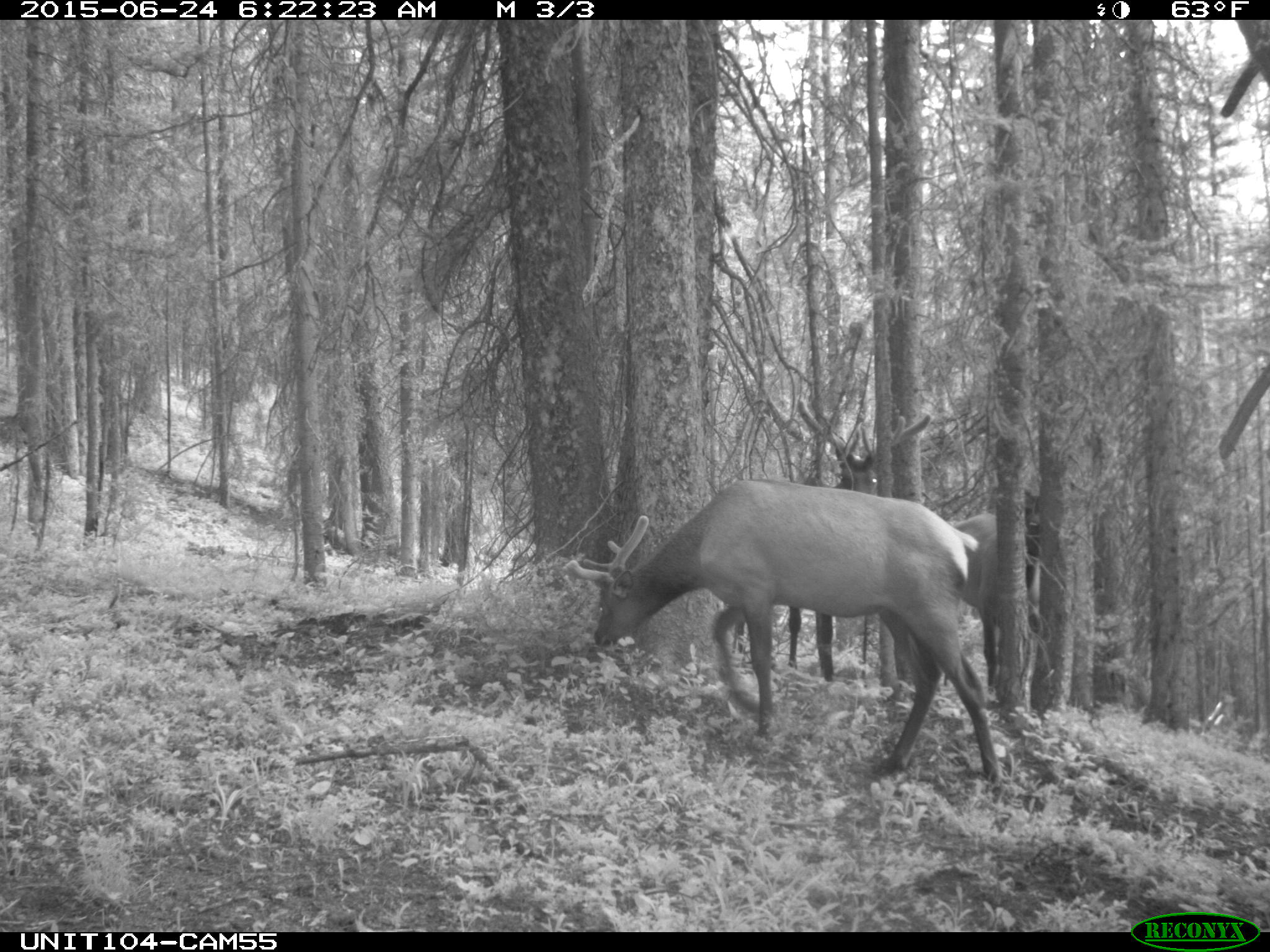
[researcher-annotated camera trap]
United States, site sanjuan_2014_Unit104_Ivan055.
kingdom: Animalia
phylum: Chordata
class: Mammalia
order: Artiodactyla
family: Cervidae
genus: Cervus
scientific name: Cervus elaphus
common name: red deer